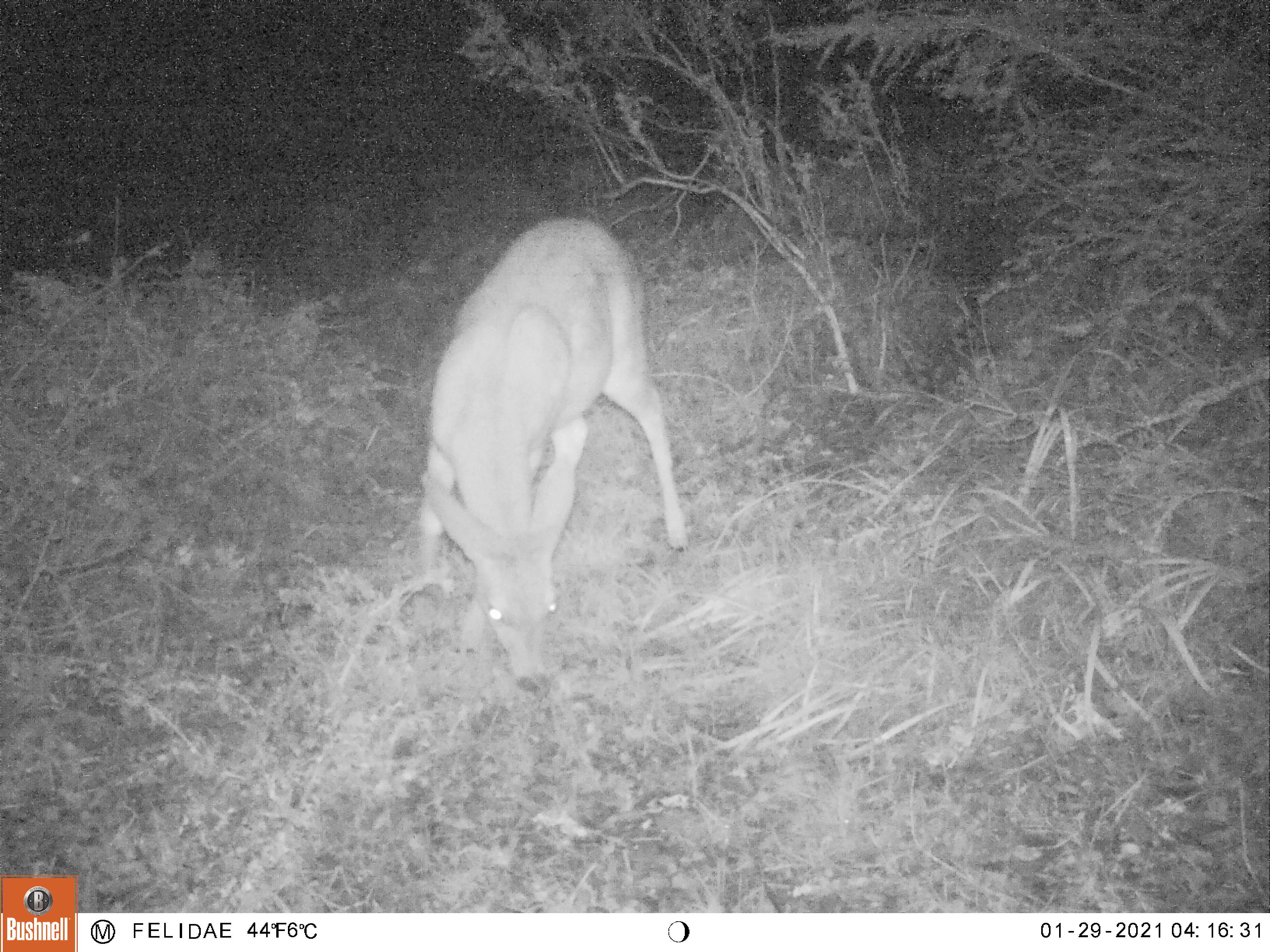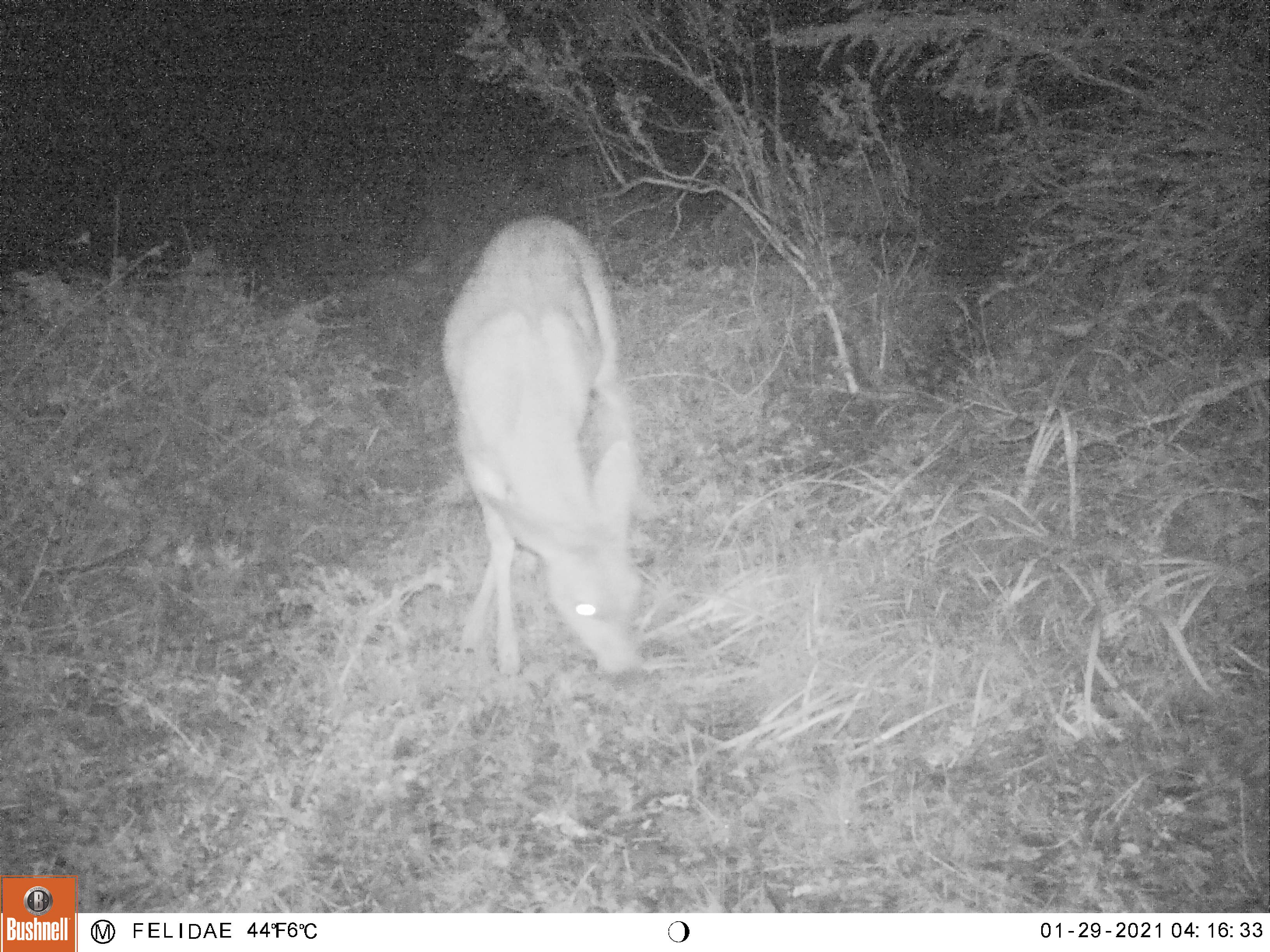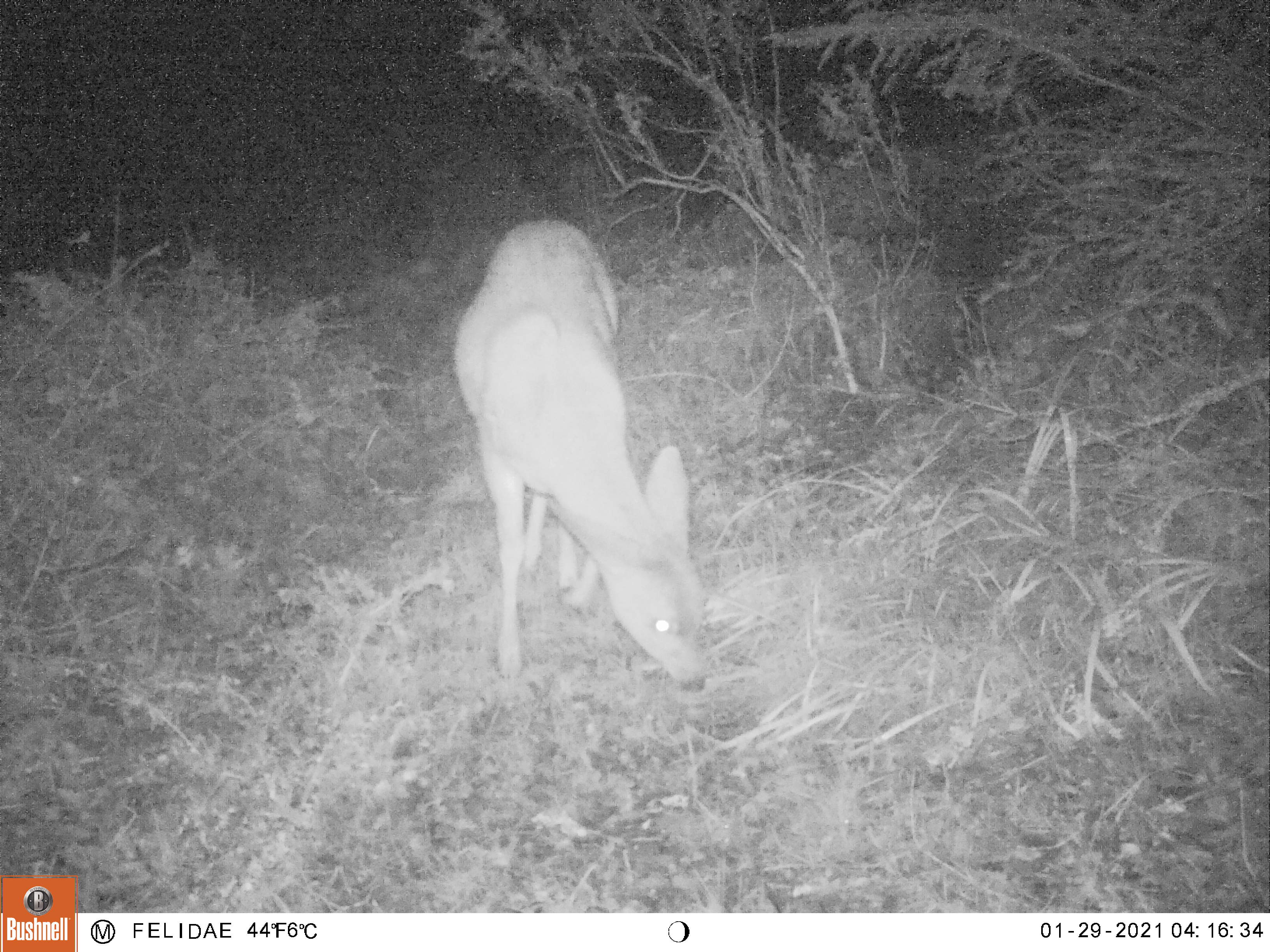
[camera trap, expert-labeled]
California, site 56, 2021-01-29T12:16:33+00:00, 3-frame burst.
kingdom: Animalia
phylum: Chordata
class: Mammalia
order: Artiodactyla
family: Cervidae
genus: Odocoileus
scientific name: Odocoileus hemionus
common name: mule deer